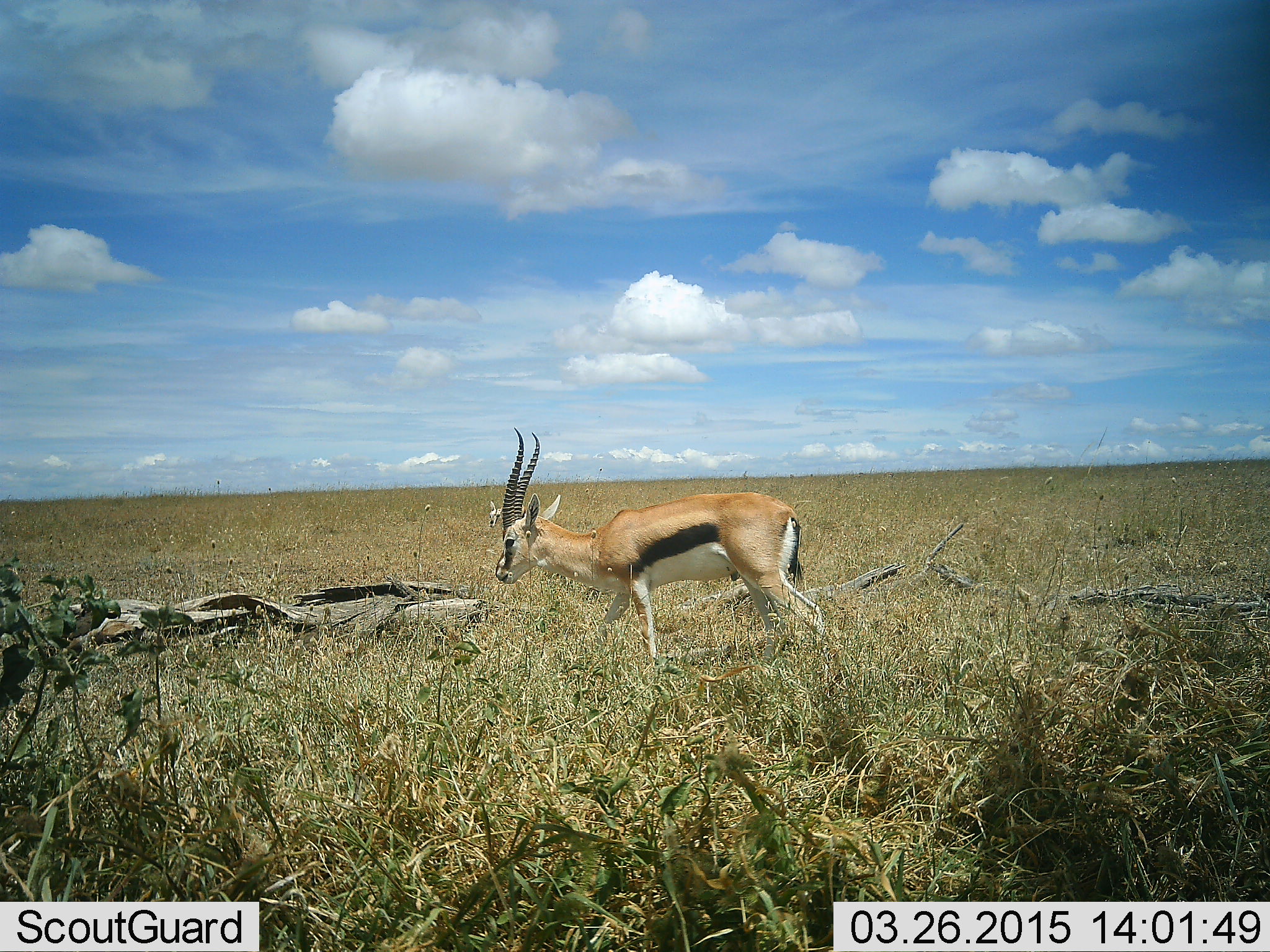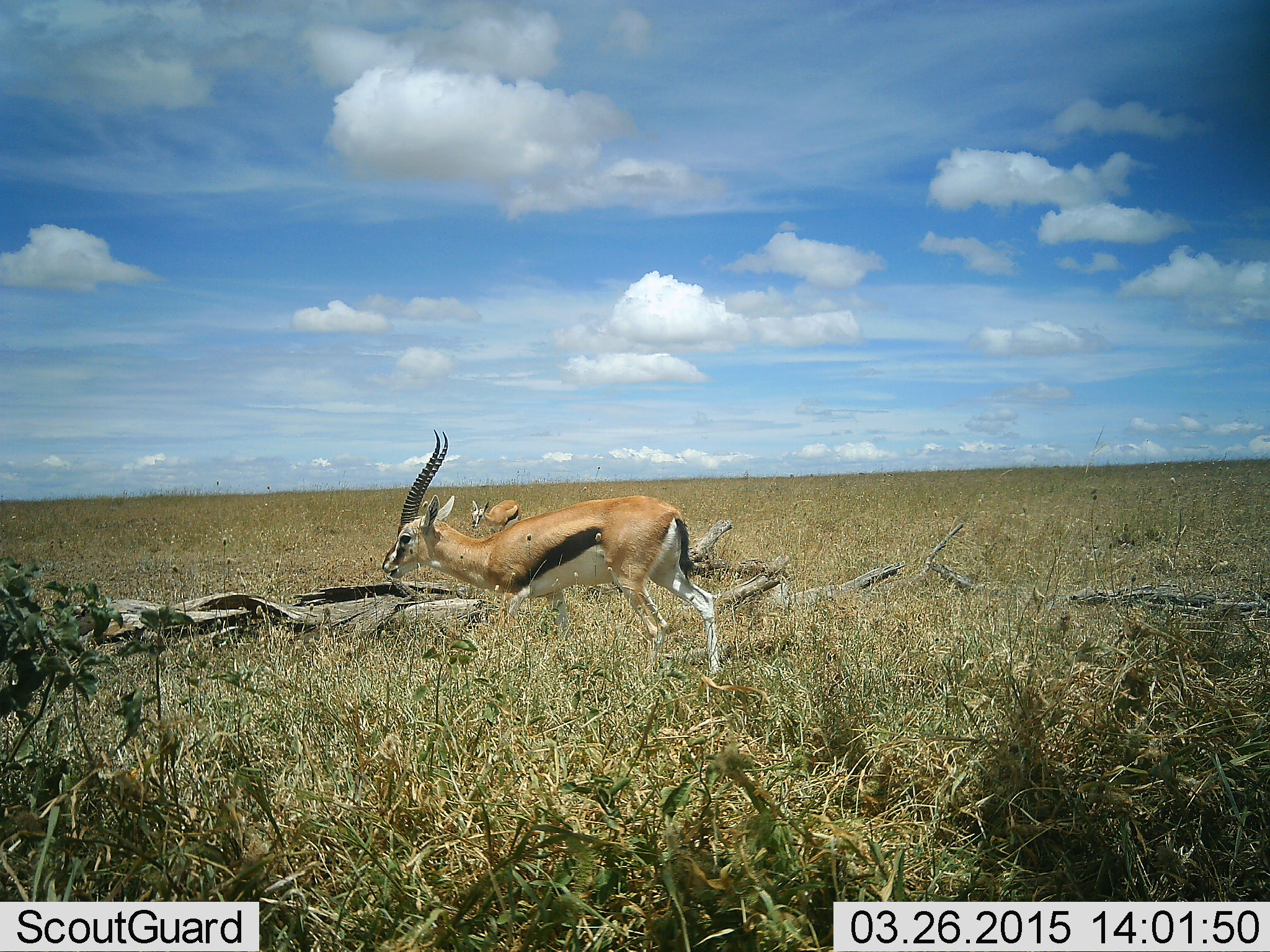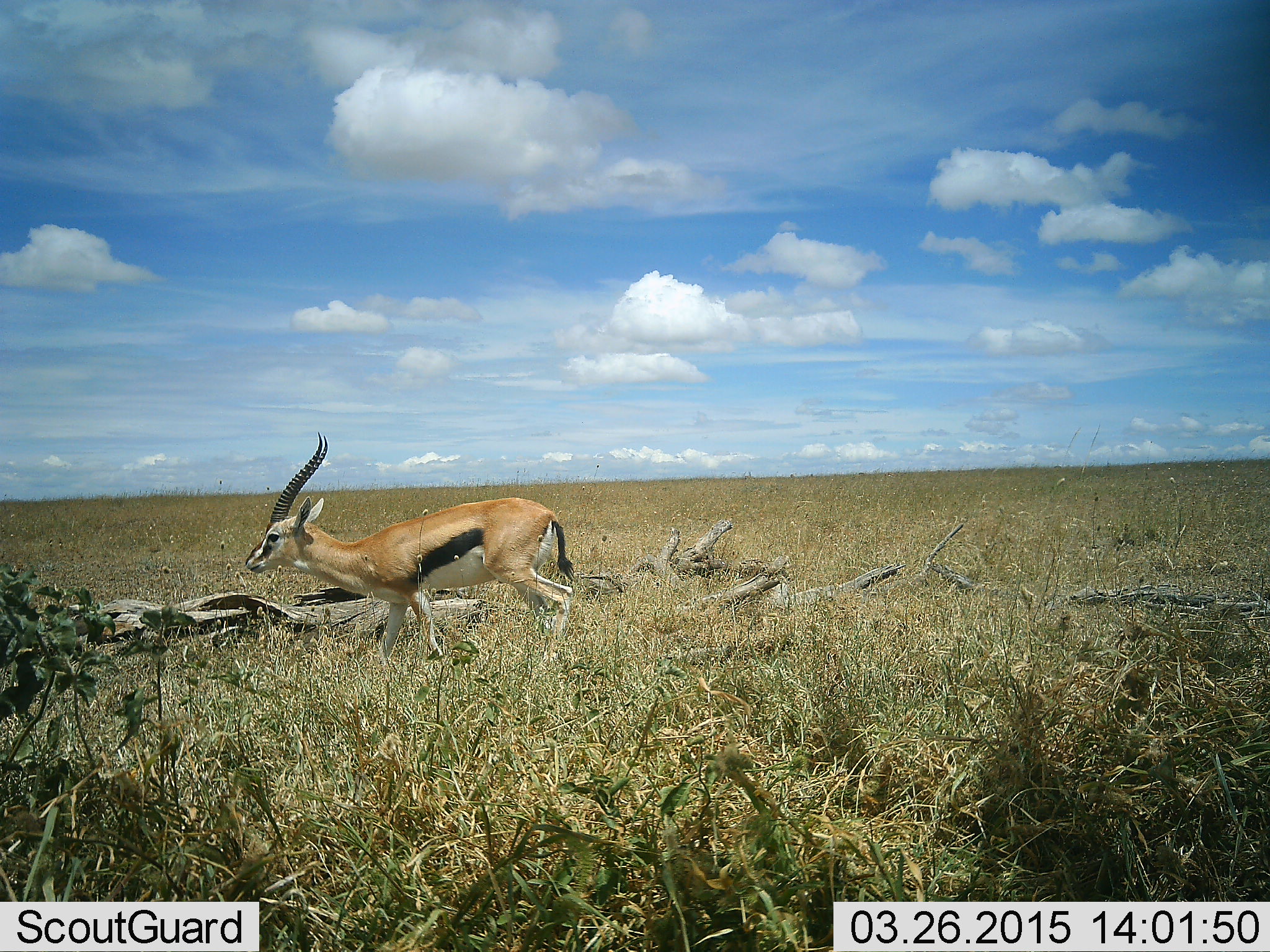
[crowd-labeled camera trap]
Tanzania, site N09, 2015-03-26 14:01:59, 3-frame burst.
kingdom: Animalia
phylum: Chordata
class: Mammalia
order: Artiodactyla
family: Bovidae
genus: Eudorcas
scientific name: Eudorcas thomsonii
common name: thomson's gazelle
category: gazellethomsons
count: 2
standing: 30%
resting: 0%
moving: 90%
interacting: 0%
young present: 0%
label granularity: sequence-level